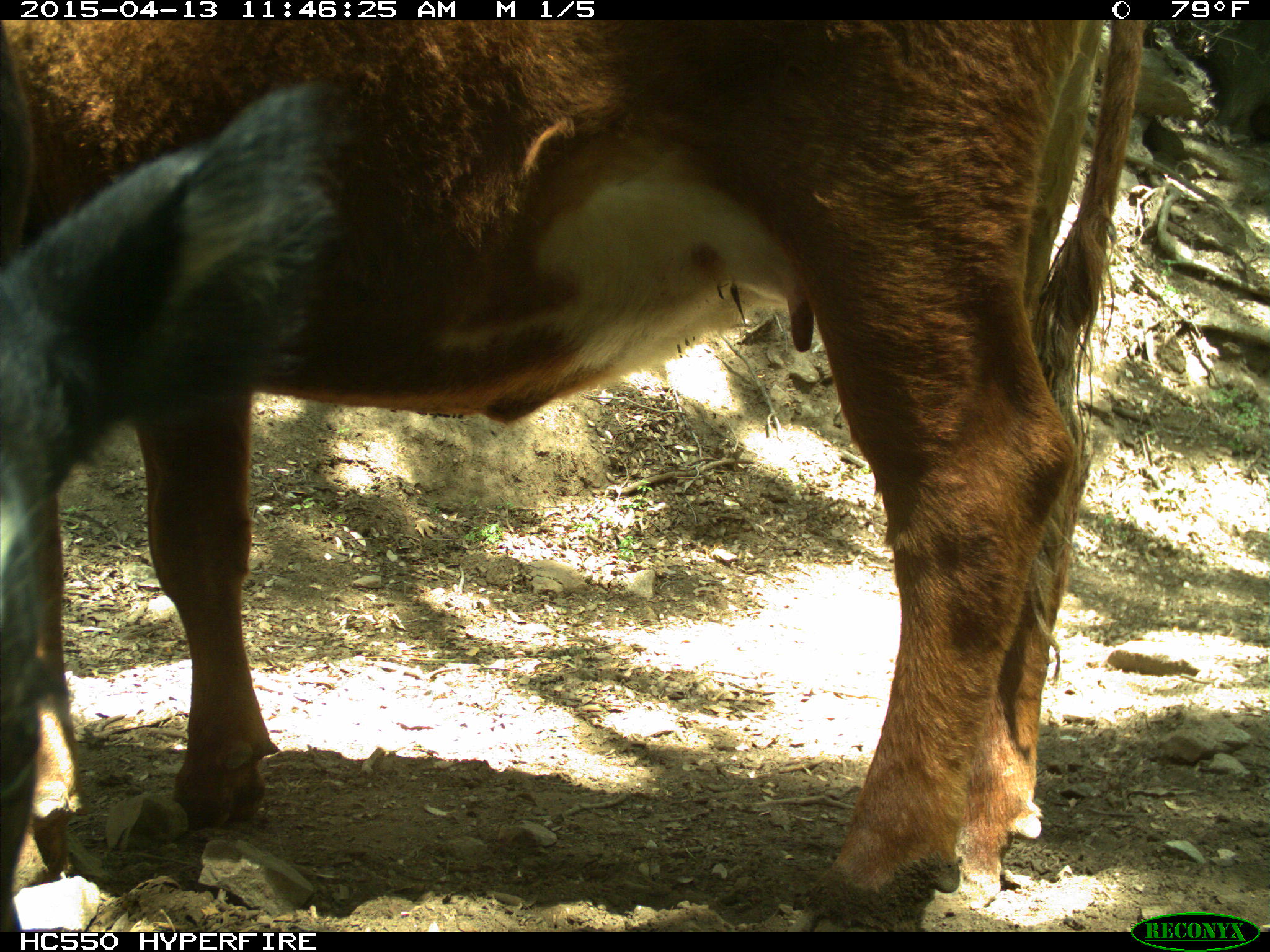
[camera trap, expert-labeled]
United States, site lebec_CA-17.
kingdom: Animalia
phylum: Chordata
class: Mammalia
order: Artiodactyla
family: Bovidae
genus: Bos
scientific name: Bos taurus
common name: domestic cow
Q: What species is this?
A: Bos taurus (domestic cow).